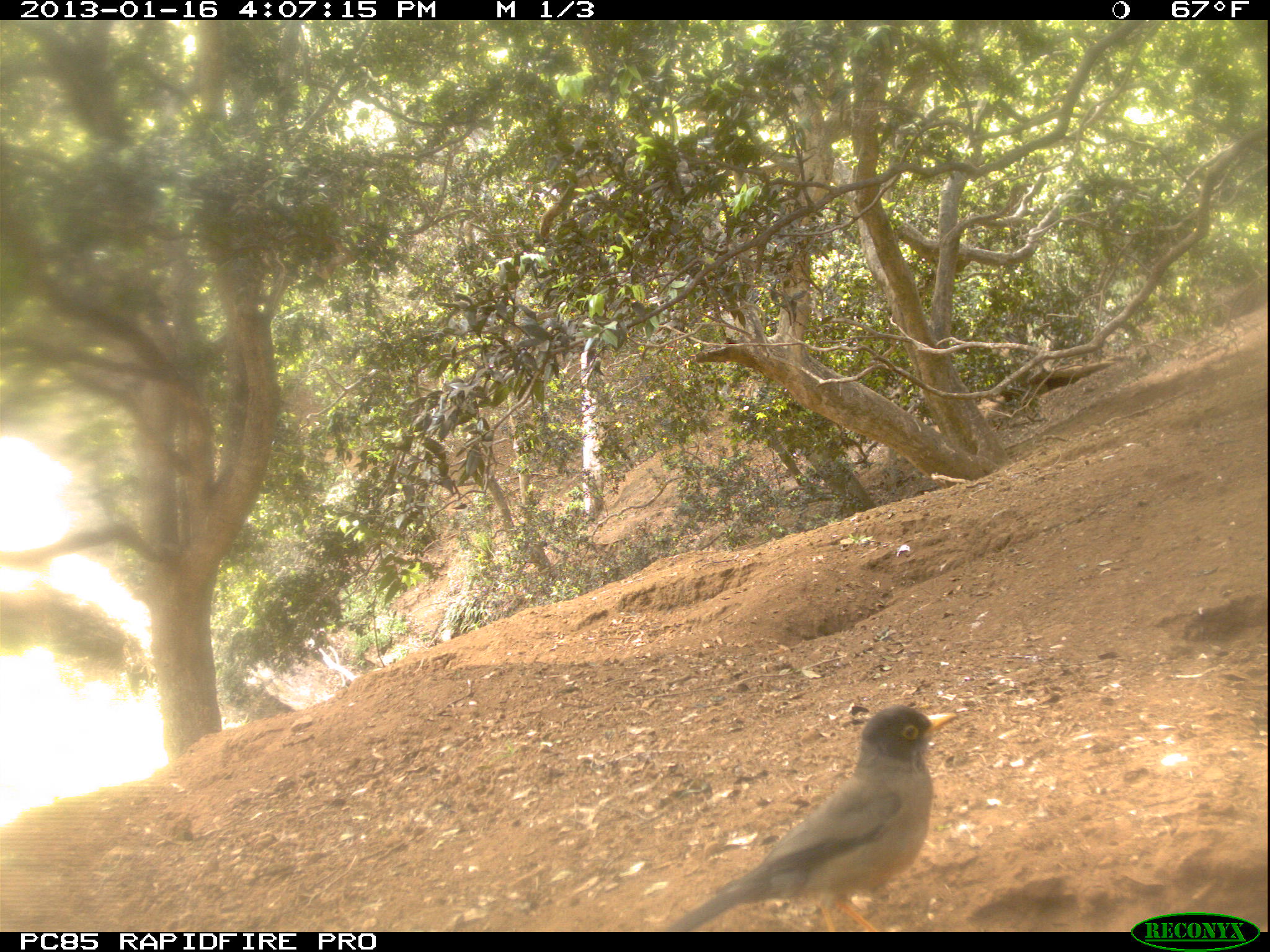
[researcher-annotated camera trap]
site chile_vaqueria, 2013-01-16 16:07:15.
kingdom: Animalia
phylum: Chordata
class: Aves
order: Passeriformes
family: Turdidae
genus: Turdus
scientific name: Turdus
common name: thrush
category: zorzal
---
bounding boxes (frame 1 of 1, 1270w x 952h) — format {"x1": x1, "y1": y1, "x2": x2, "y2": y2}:
zorzal: {"x1": 654, "y1": 703, "x2": 946, "y2": 934}